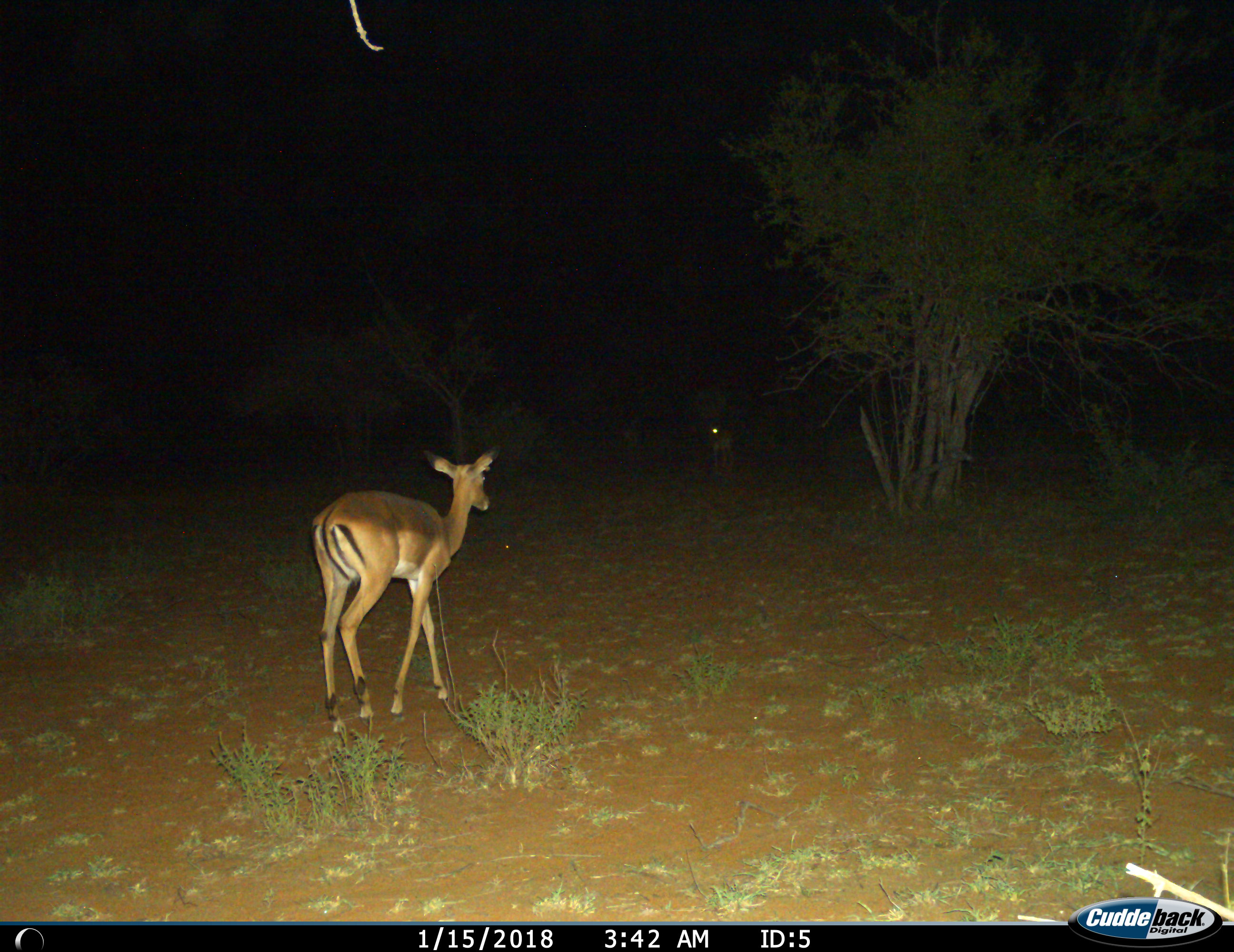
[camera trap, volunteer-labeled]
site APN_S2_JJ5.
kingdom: Animalia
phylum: Chordata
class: Mammalia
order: Artiodactyla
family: Bovidae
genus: Aepyceros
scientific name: Aepyceros melampus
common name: impala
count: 2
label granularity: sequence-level